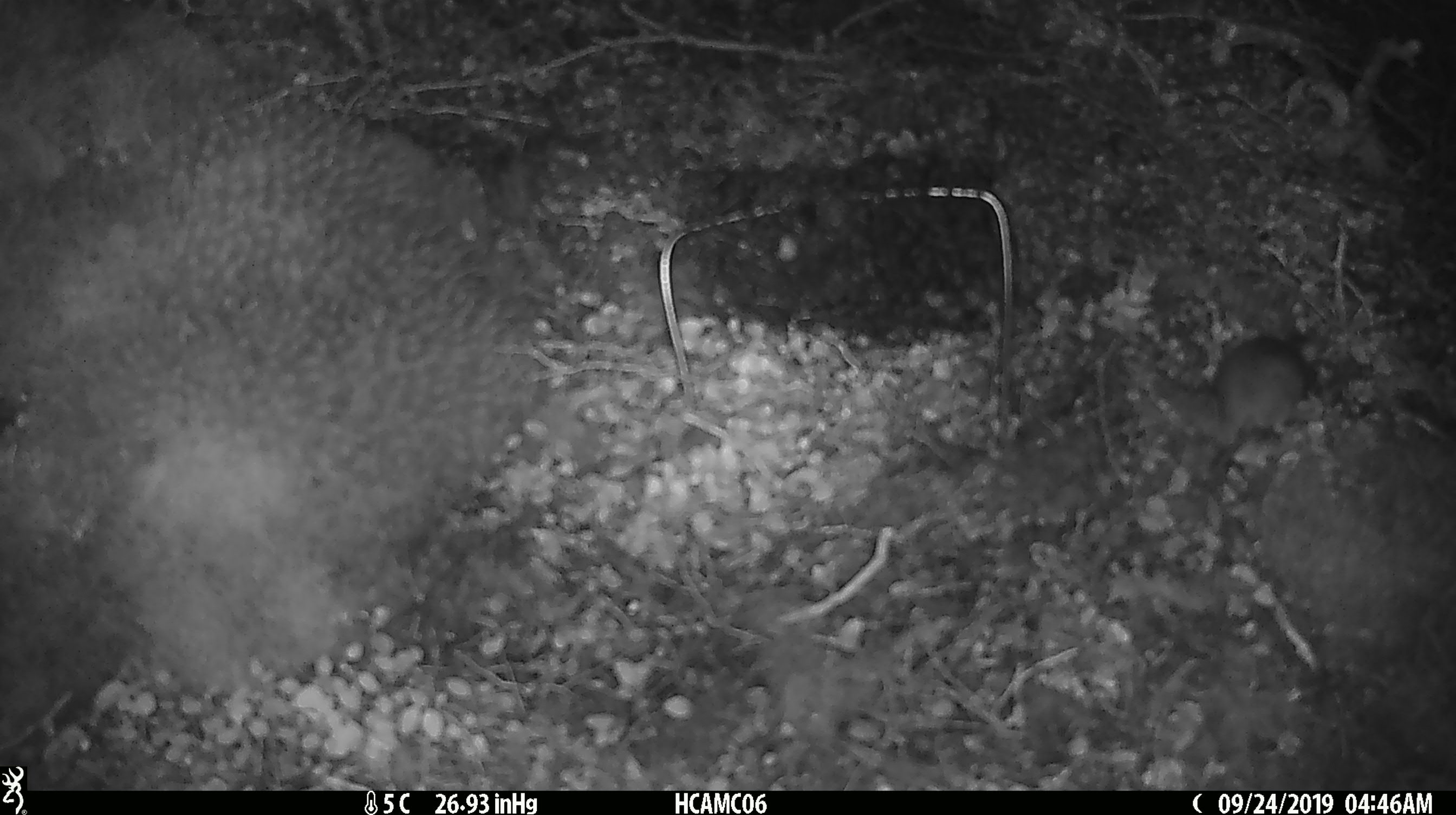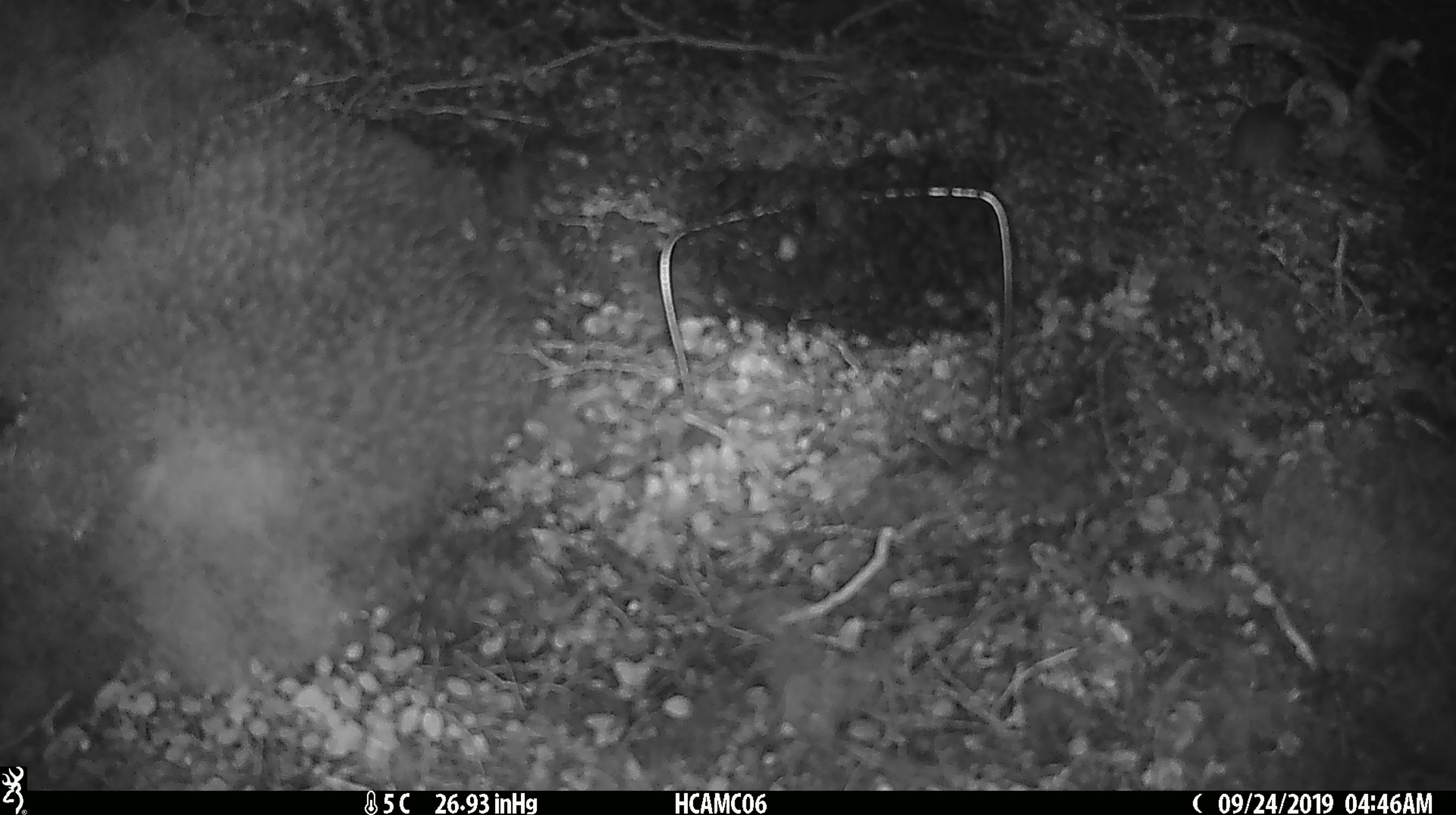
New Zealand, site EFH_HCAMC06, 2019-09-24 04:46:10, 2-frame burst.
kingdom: Animalia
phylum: Chordata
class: Mammalia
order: Rodentia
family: Muridae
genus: Mus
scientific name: Mus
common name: mouse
Mouse (Mus).